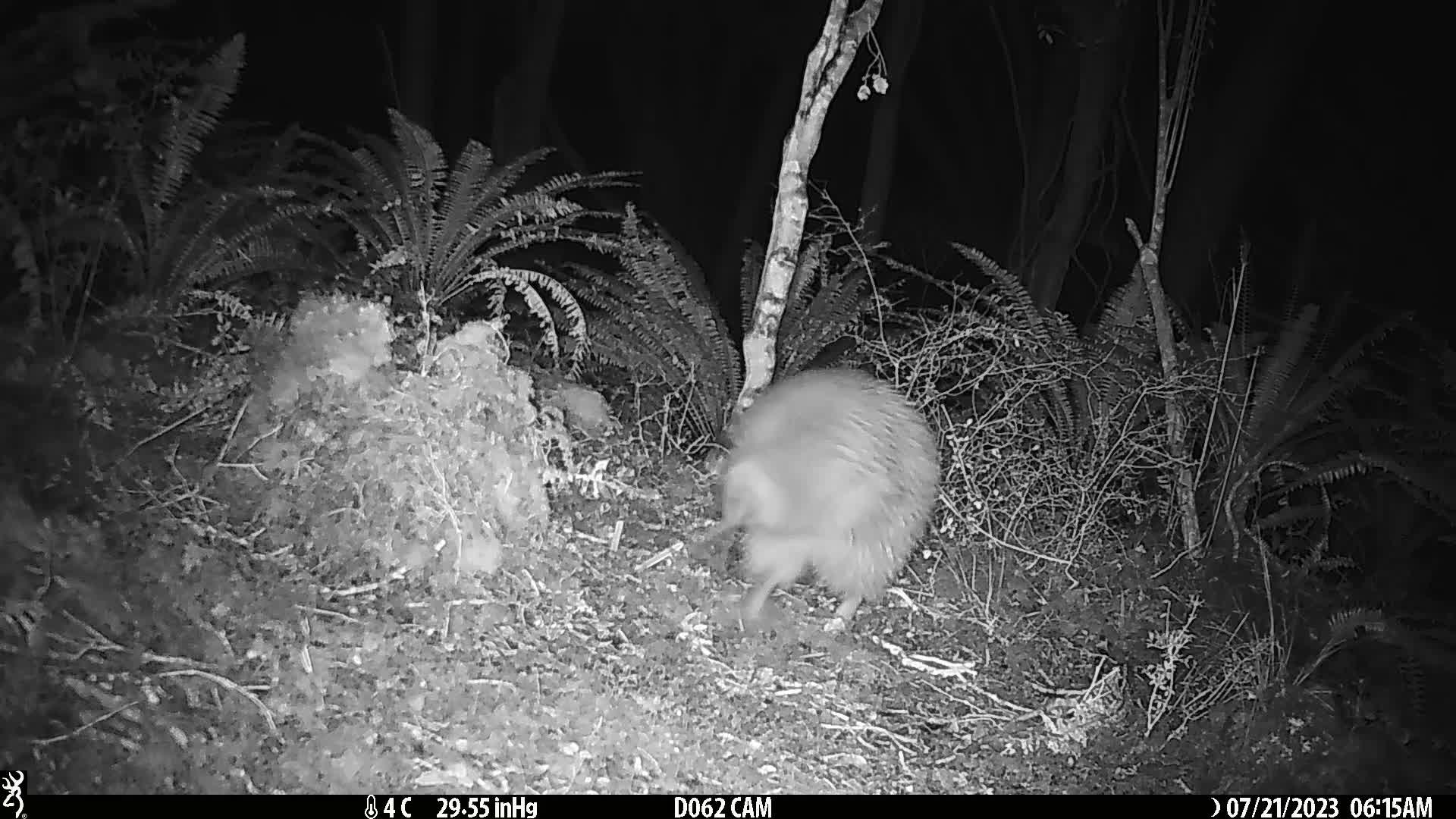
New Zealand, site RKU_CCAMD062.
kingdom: Animalia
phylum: Chordata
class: Aves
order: Apterygiformes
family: Apterygidae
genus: Apteryx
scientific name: Apteryx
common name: kiwi